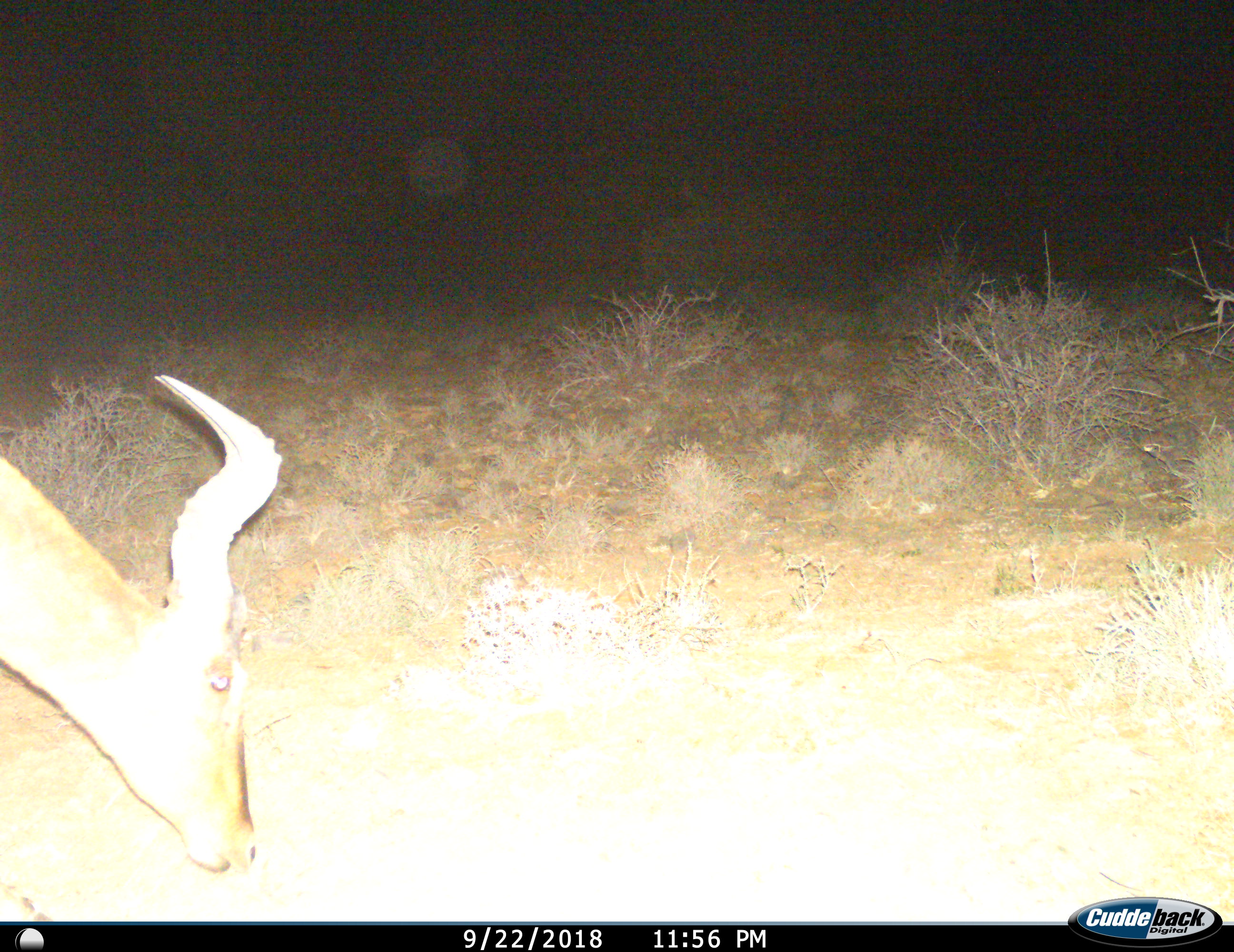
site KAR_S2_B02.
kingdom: Animalia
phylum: Chordata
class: Mammalia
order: Artiodactyla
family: Bovidae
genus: Alcelaphus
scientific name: Alcelaphus buselaphus caama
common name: red hartebeest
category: hartebeestred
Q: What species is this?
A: Hartebeestred (red hartebeest) (Alcelaphus buselaphus caama).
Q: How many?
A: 1.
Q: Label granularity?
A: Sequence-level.